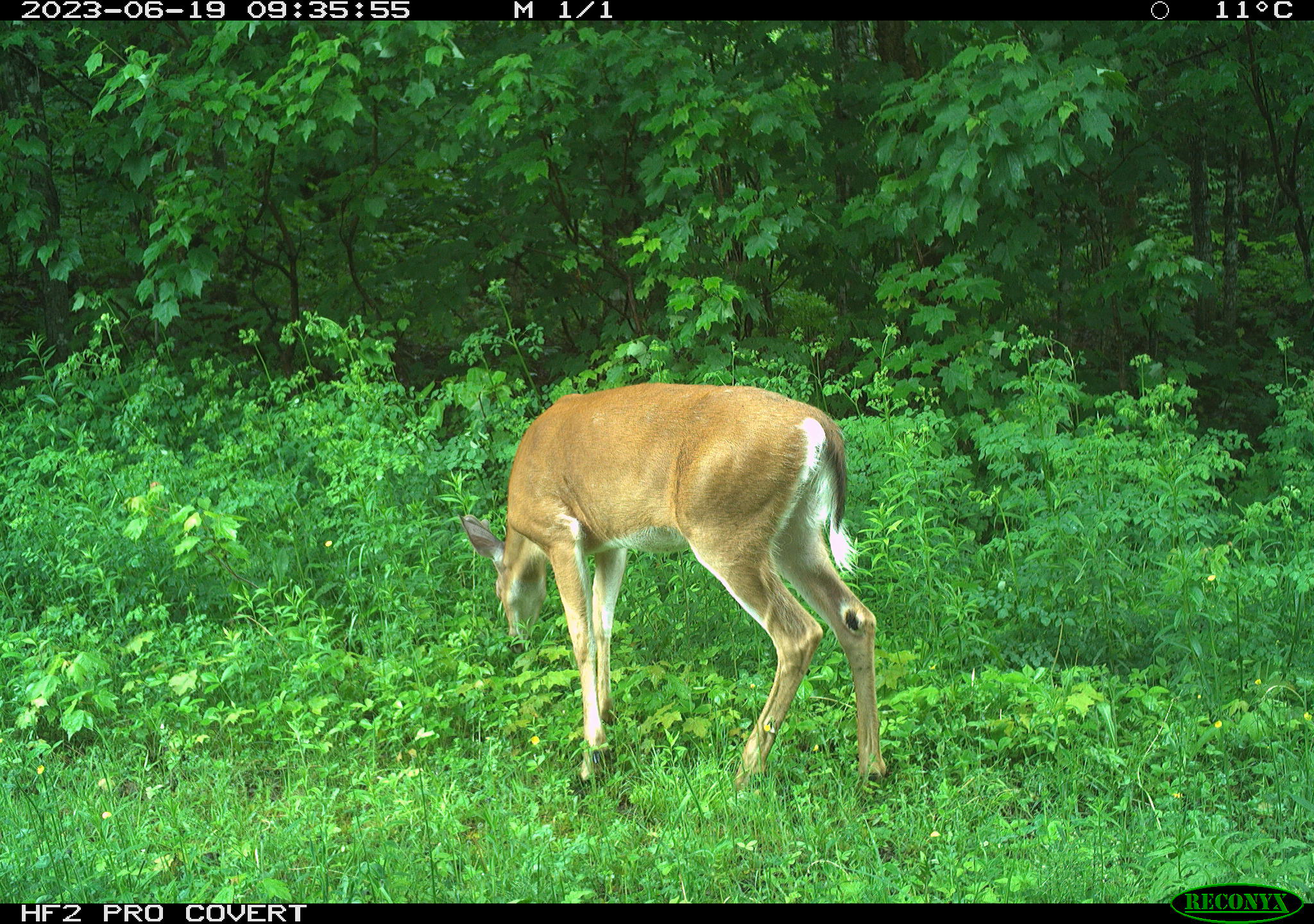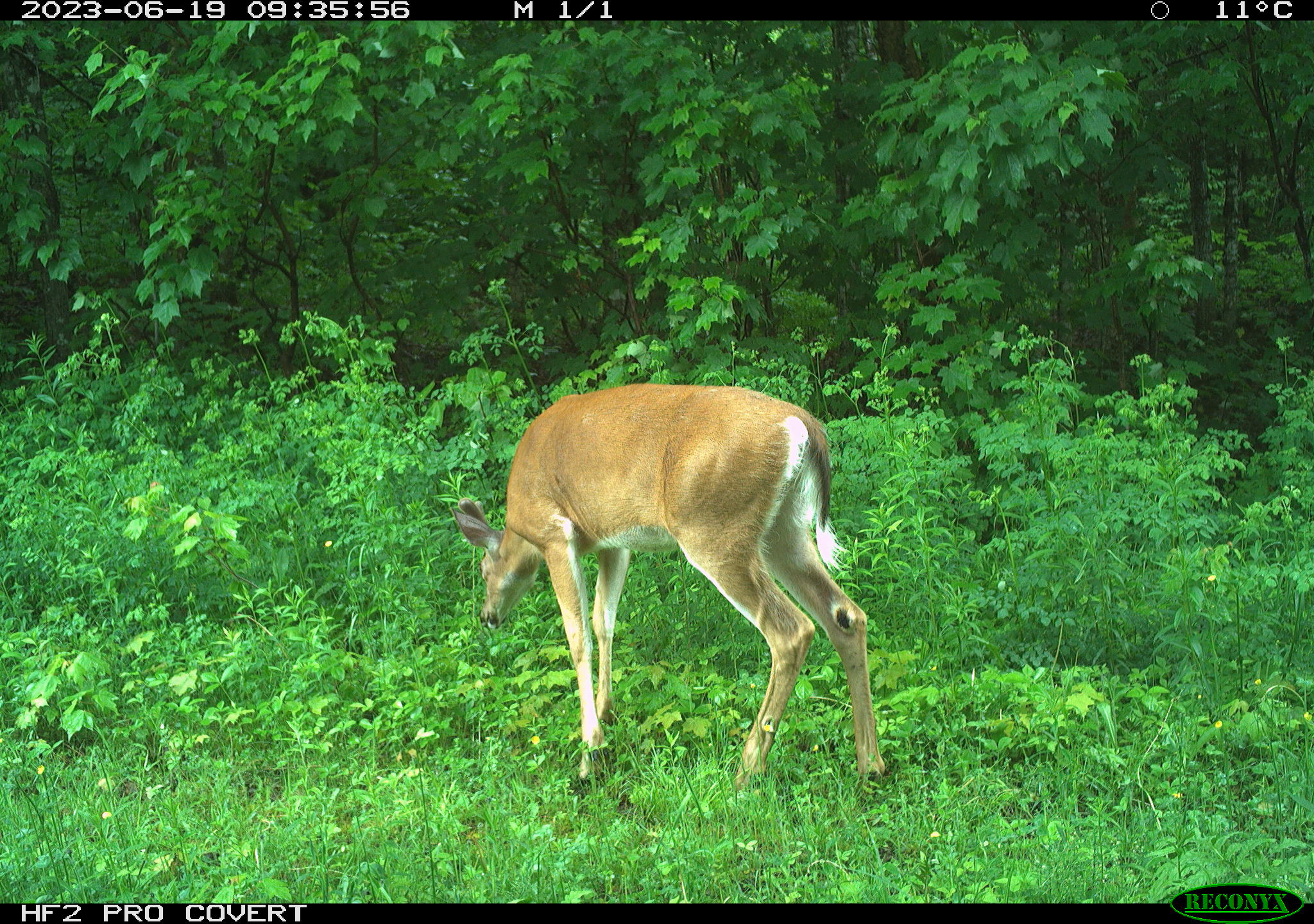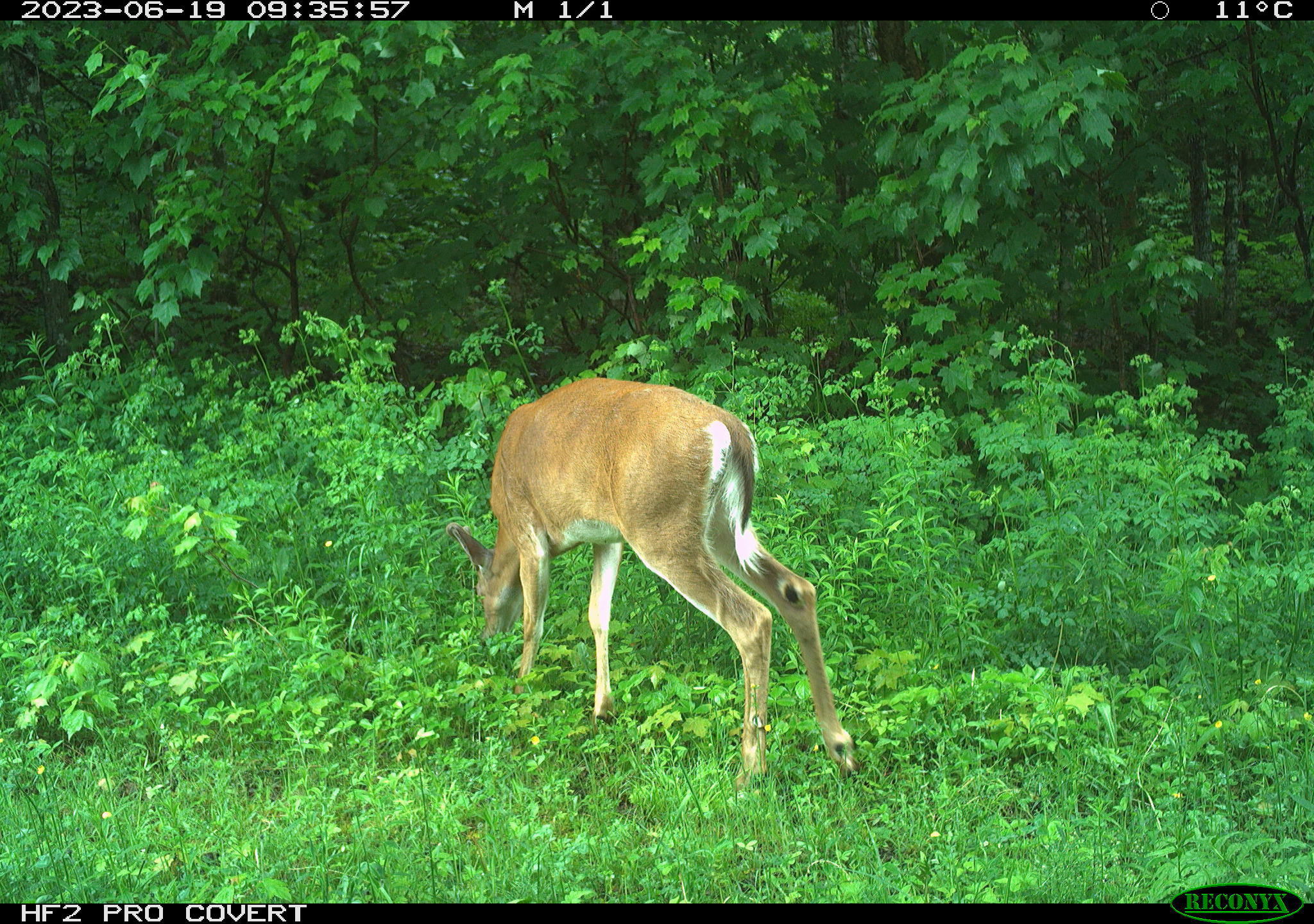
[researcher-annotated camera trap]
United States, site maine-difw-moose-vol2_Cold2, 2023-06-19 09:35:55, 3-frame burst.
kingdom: Animalia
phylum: Chordata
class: Mammalia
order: Artiodactyla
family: Cervidae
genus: Odocoileus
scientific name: Odocoileus virginianus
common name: white-tailed deer